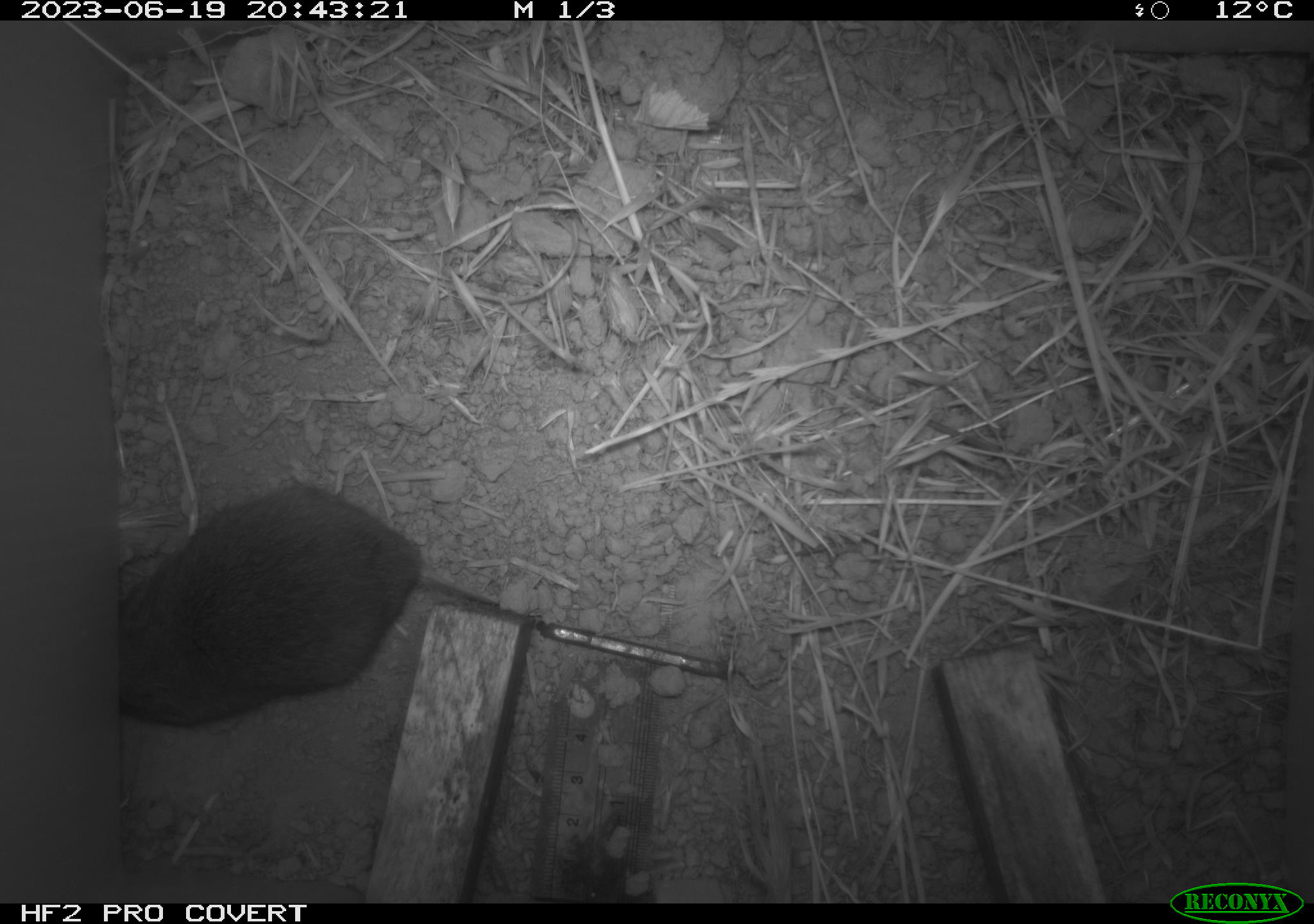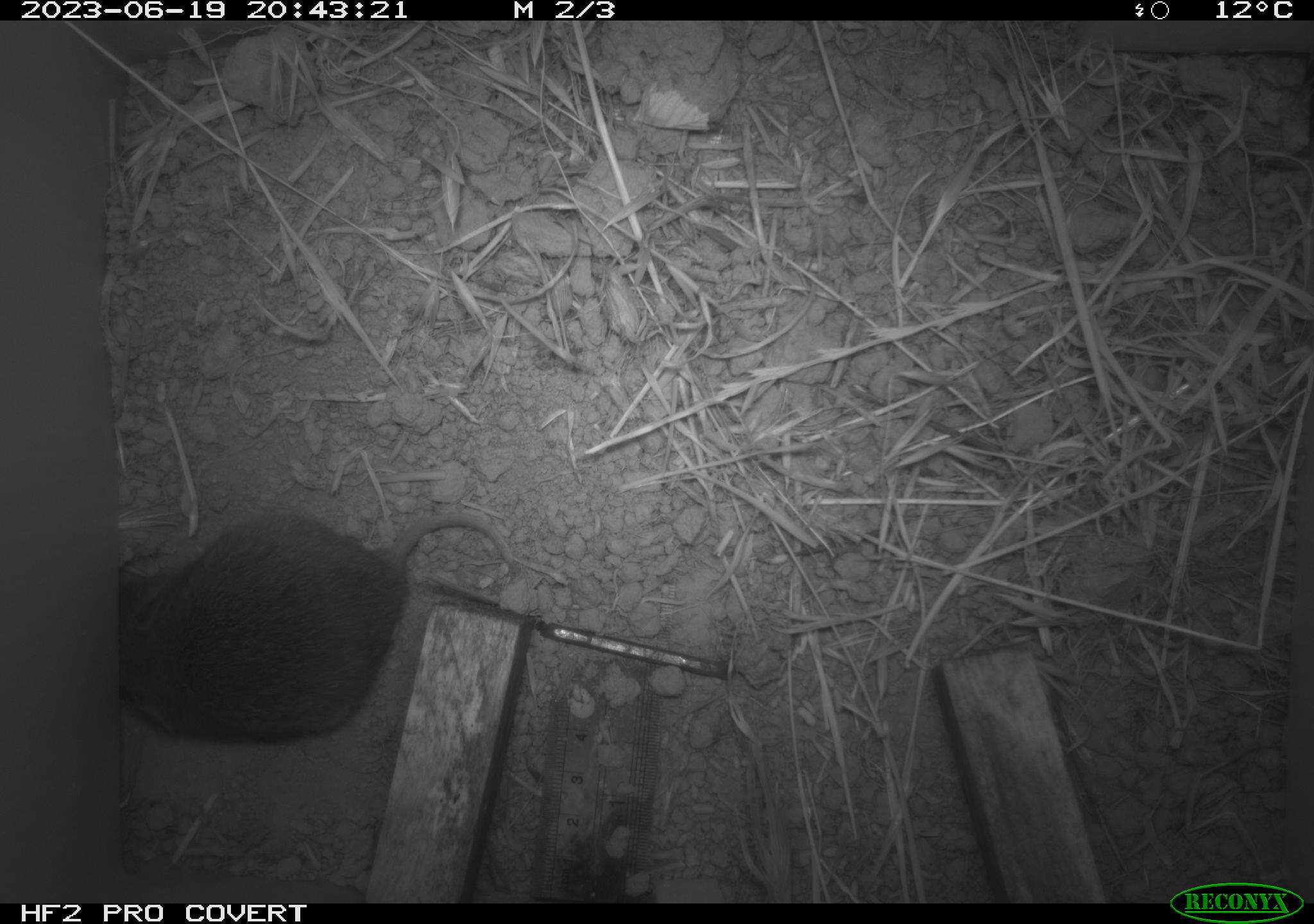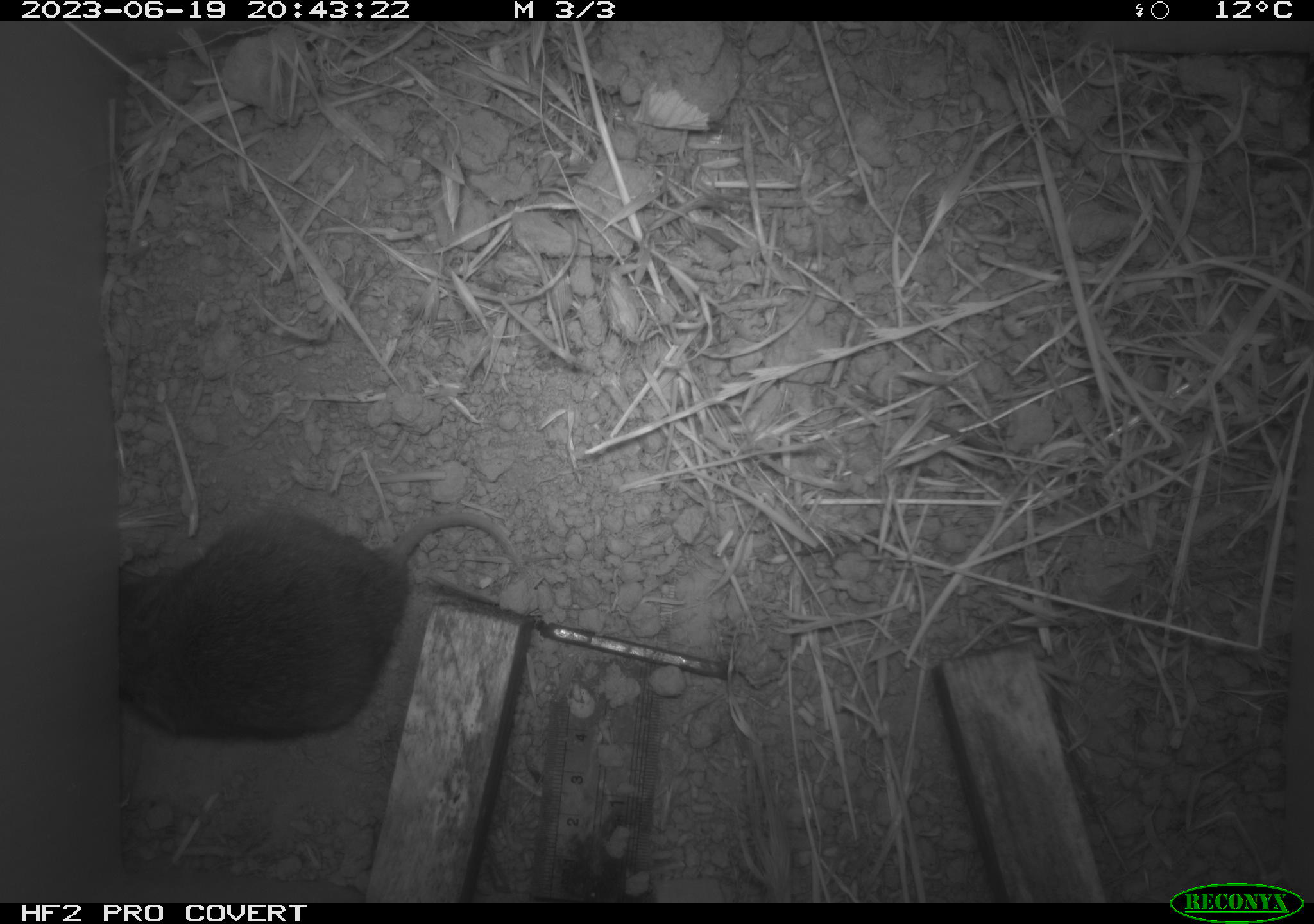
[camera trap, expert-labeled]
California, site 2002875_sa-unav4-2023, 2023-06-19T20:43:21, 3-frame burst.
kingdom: Animalia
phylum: Chordata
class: Mammalia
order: Rodentia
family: Cricetidae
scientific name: Arvicolinae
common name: voles, lemmings, and muskrats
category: arvicolinae subfamily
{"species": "arvicolinae subfamily (voles, lemmings, and muskrats) (Arvicolinae)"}